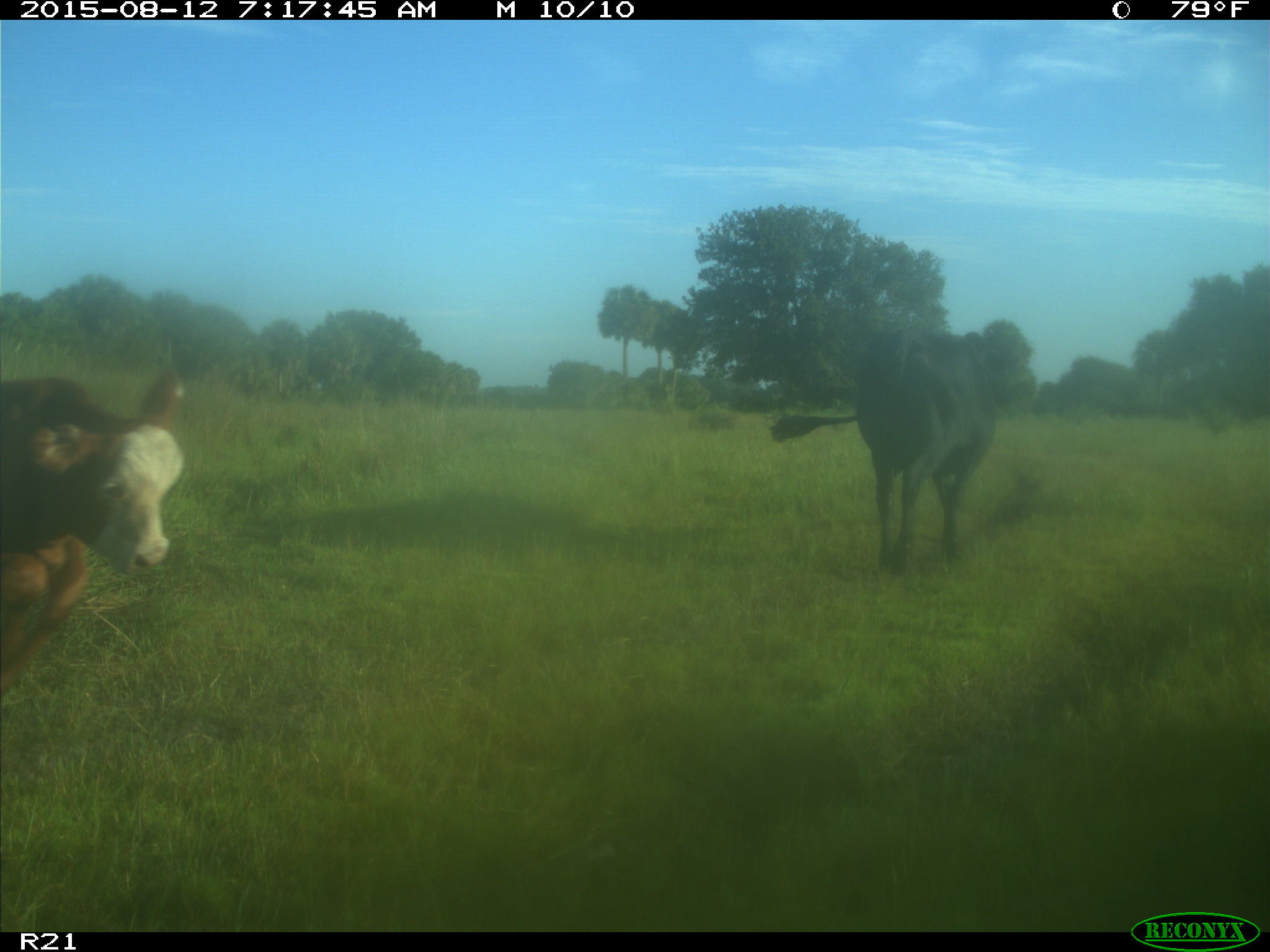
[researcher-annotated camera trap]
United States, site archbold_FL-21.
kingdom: Animalia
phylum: Chordata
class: Mammalia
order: Artiodactyla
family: Bovidae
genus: Bos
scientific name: Bos taurus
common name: domestic cow